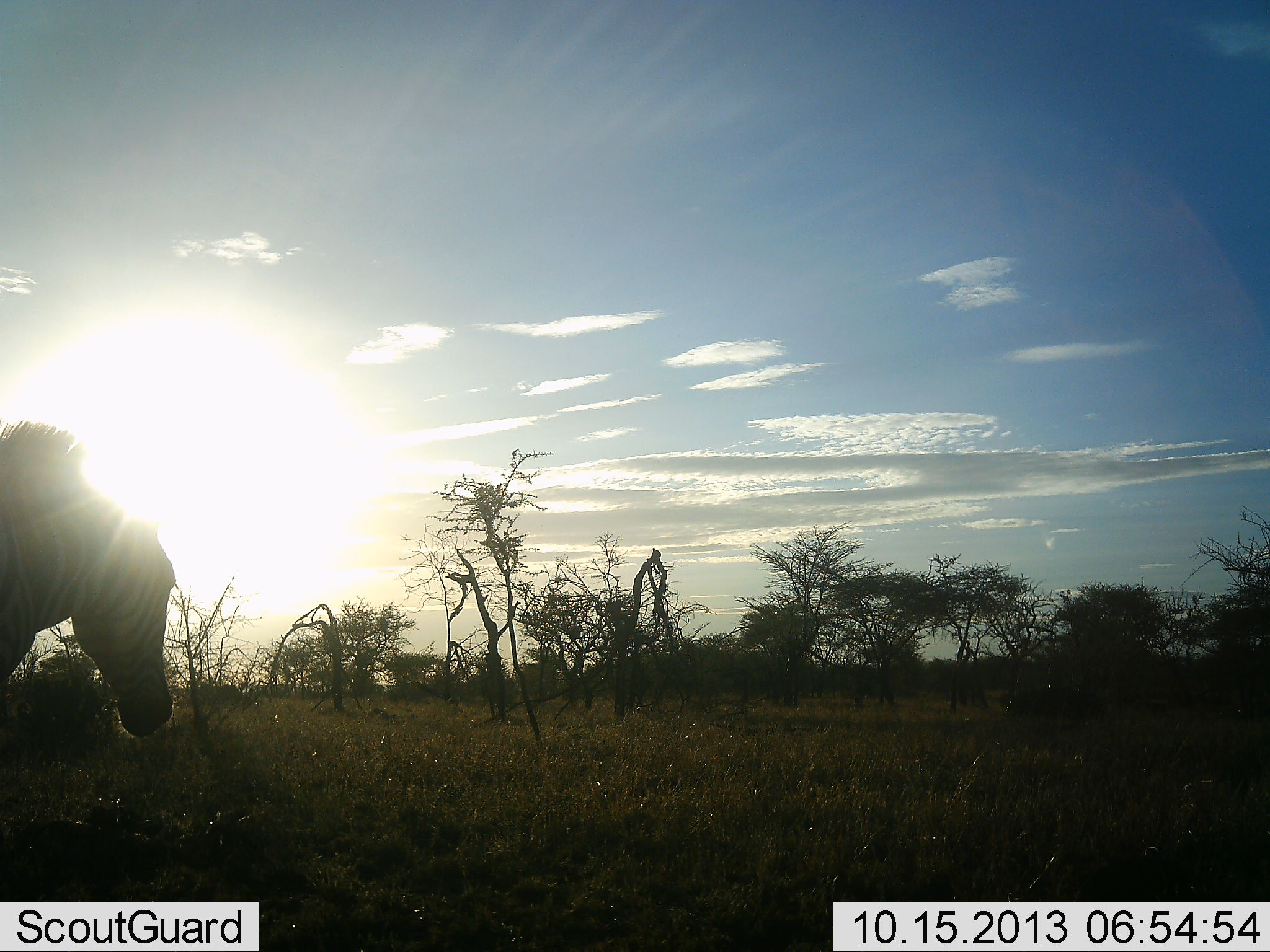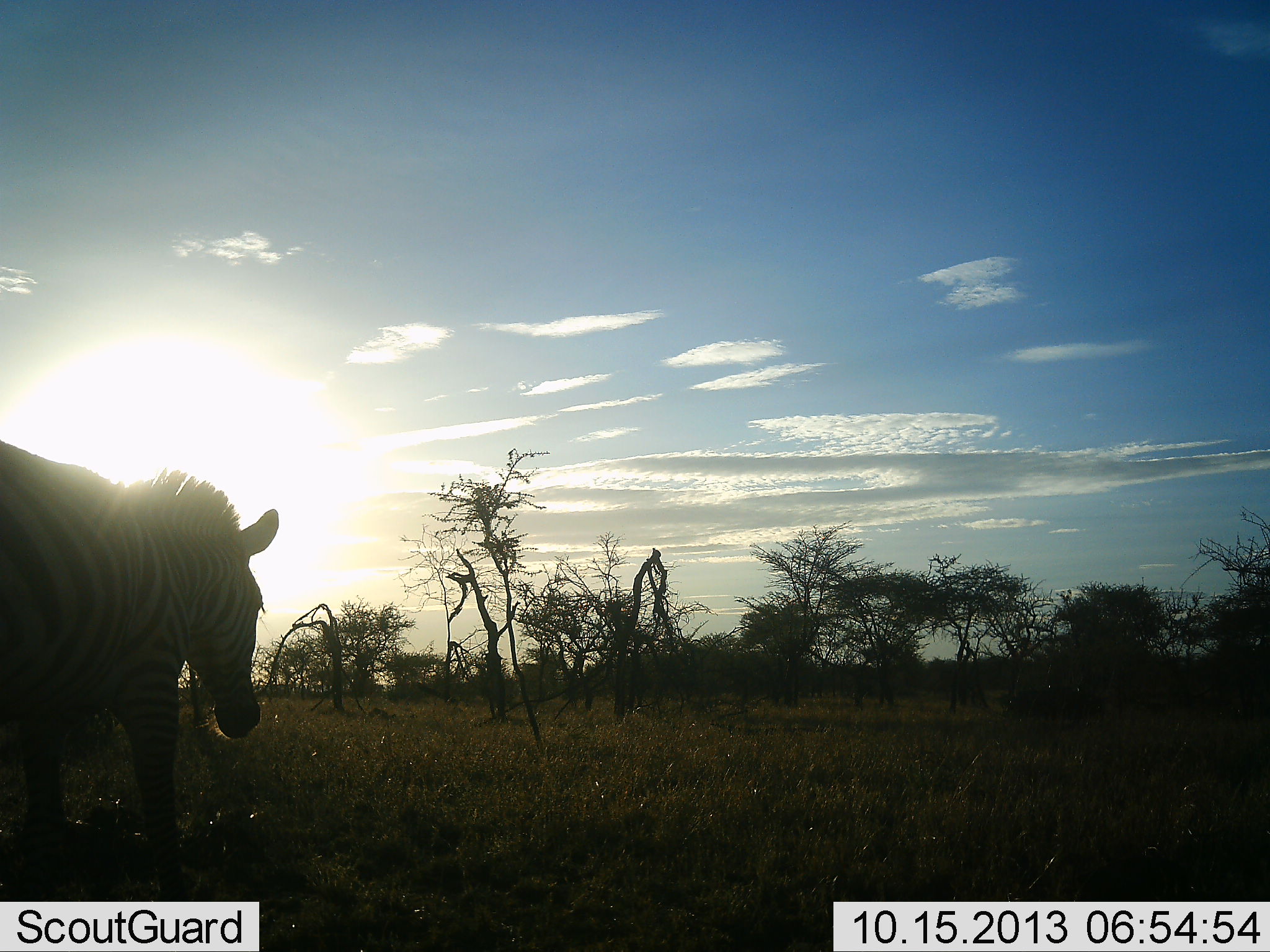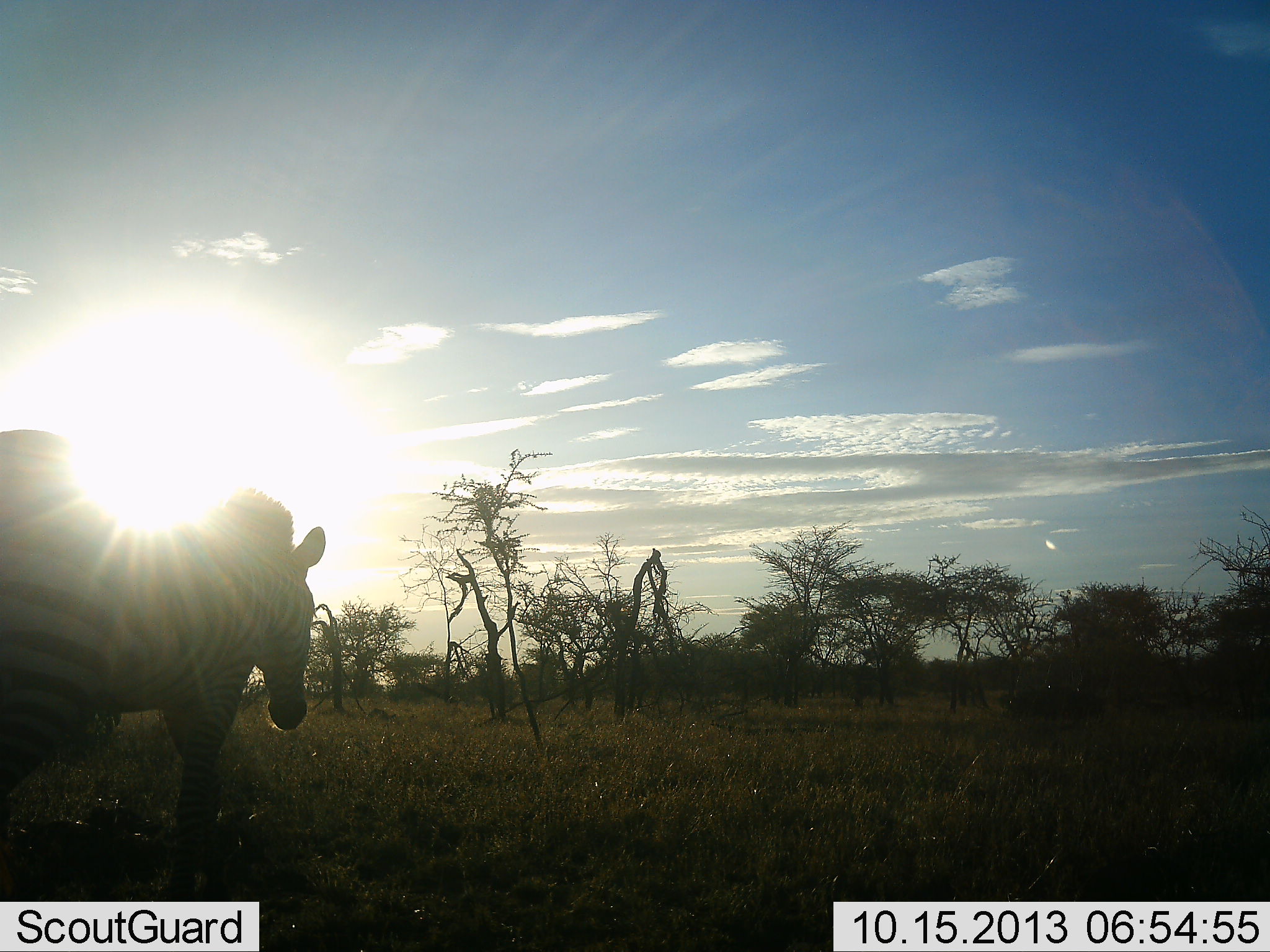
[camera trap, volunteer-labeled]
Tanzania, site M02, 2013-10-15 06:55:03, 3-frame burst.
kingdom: Animalia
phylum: Chordata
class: Mammalia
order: Perissodactyla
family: Equidae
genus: Equus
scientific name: Equus quagga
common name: plains zebra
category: zebra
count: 1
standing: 10%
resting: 0%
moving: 100%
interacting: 0%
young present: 0%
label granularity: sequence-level